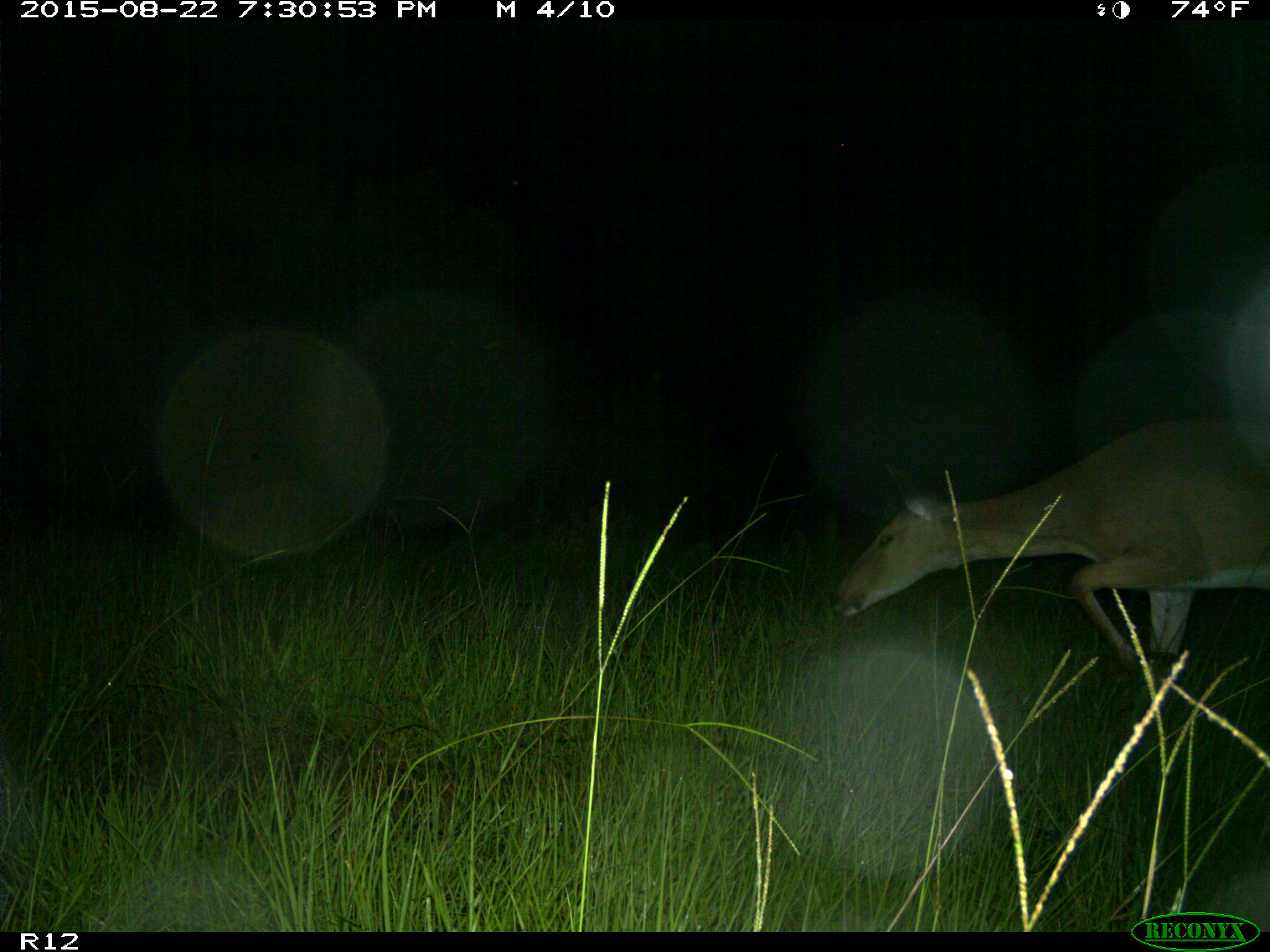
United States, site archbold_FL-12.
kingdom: Animalia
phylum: Chordata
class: Mammalia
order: Artiodactyla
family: Cervidae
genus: Odocoileus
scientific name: Odocoileus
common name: deer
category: unidentified deer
Unidentified deer (deer) (Odocoileus).